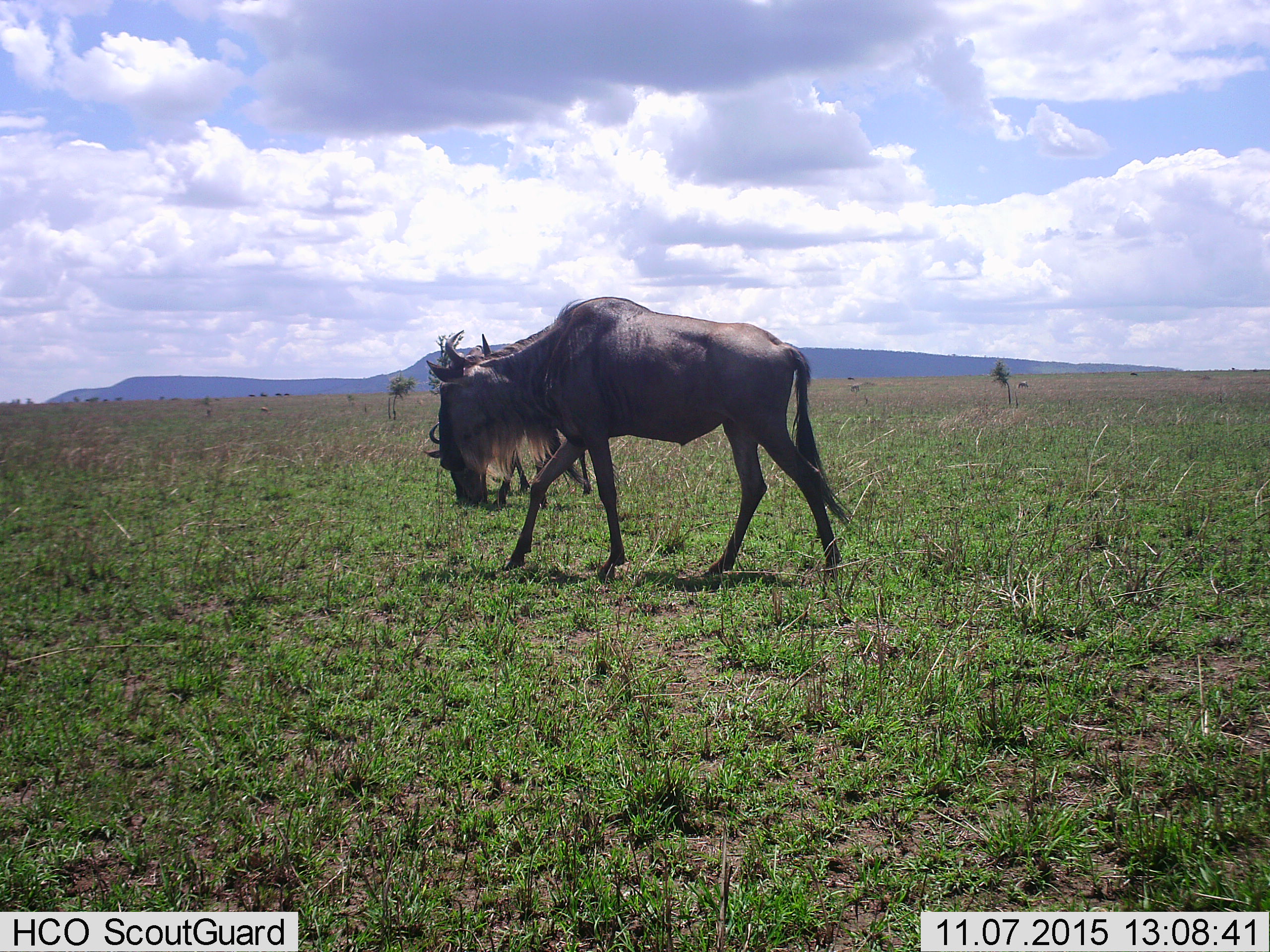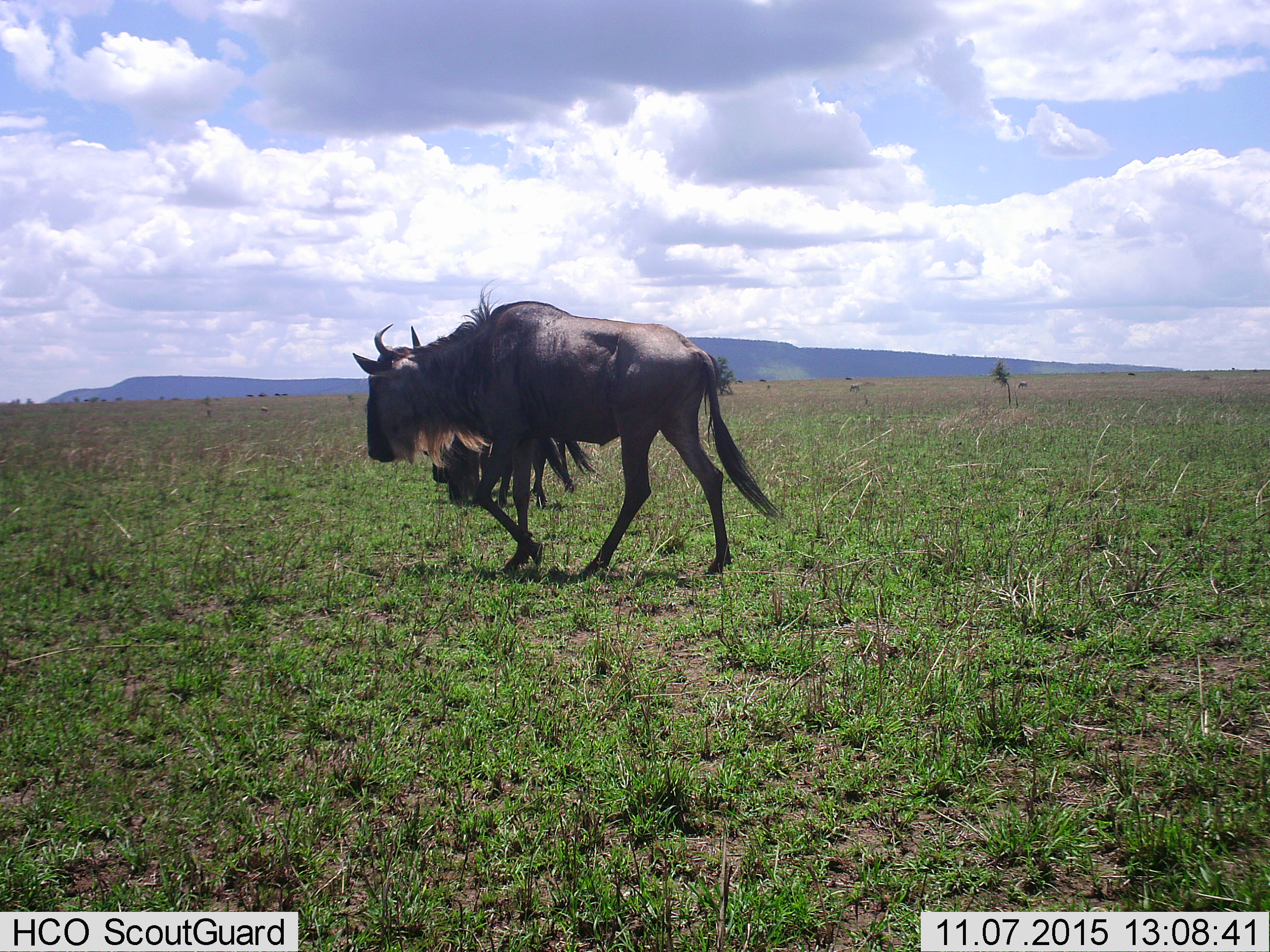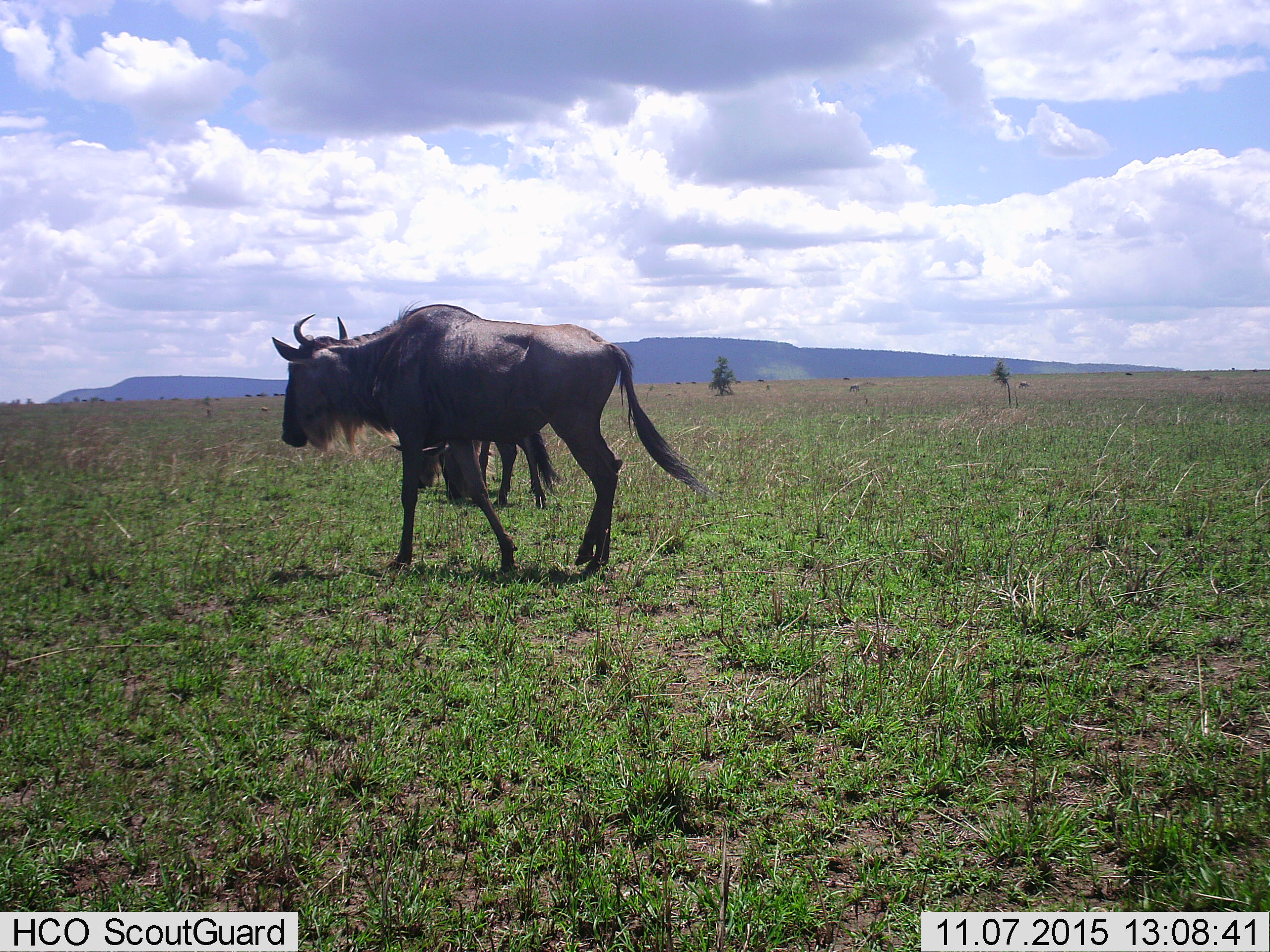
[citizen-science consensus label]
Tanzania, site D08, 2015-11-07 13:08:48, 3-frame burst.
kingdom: Animalia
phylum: Chordata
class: Mammalia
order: Artiodactyla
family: Bovidae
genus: Connochaetes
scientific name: Connochaetes taurinus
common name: blue wildebeest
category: wildebeest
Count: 2.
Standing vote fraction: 19%.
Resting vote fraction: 0%.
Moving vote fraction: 81%.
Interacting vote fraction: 0%.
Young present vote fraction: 19%.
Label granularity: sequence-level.